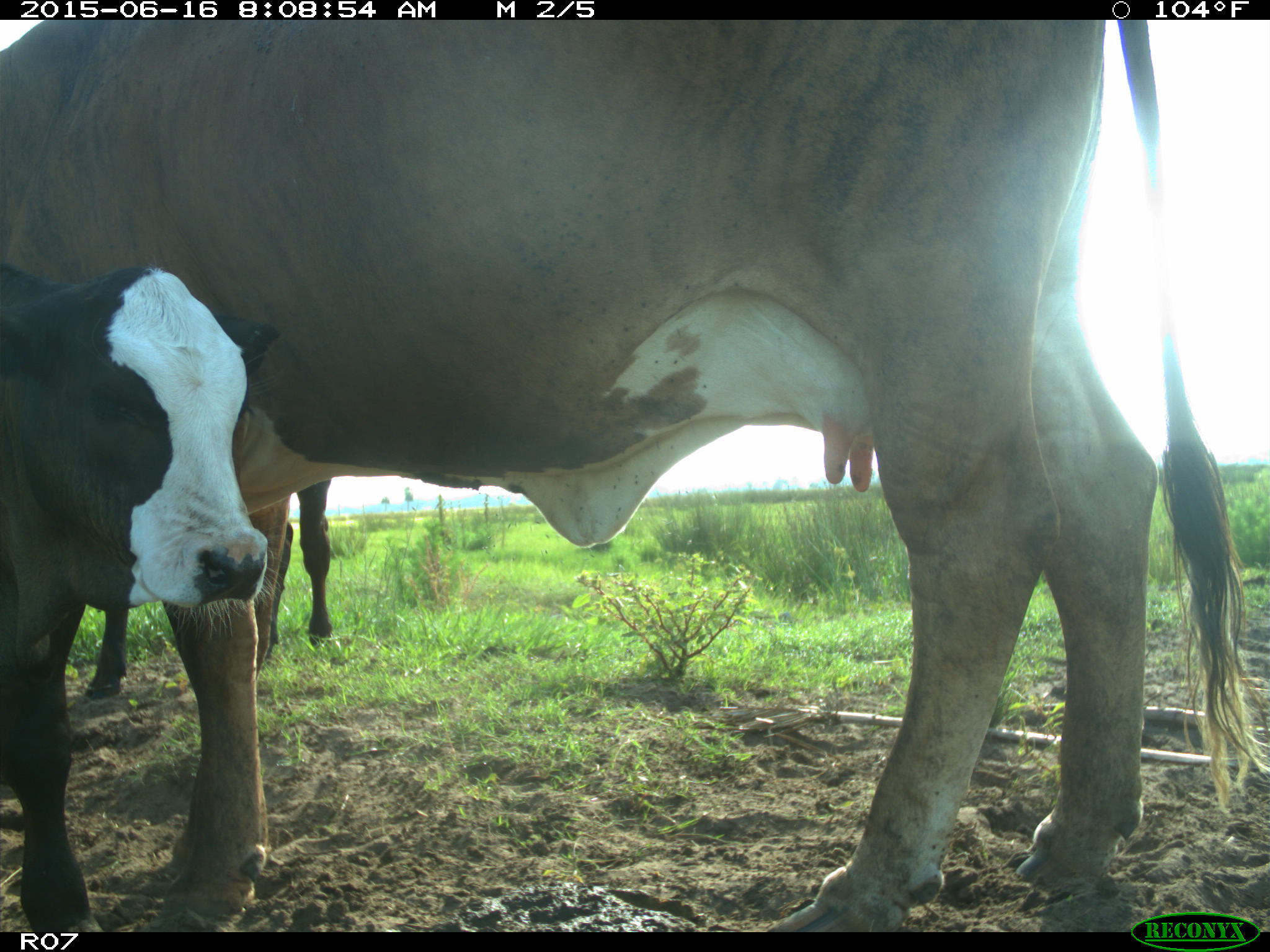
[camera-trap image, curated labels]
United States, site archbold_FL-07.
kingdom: Animalia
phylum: Chordata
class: Mammalia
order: Artiodactyla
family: Bovidae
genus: Bos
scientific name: Bos taurus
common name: domestic cow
Bos taurus (domestic cow).